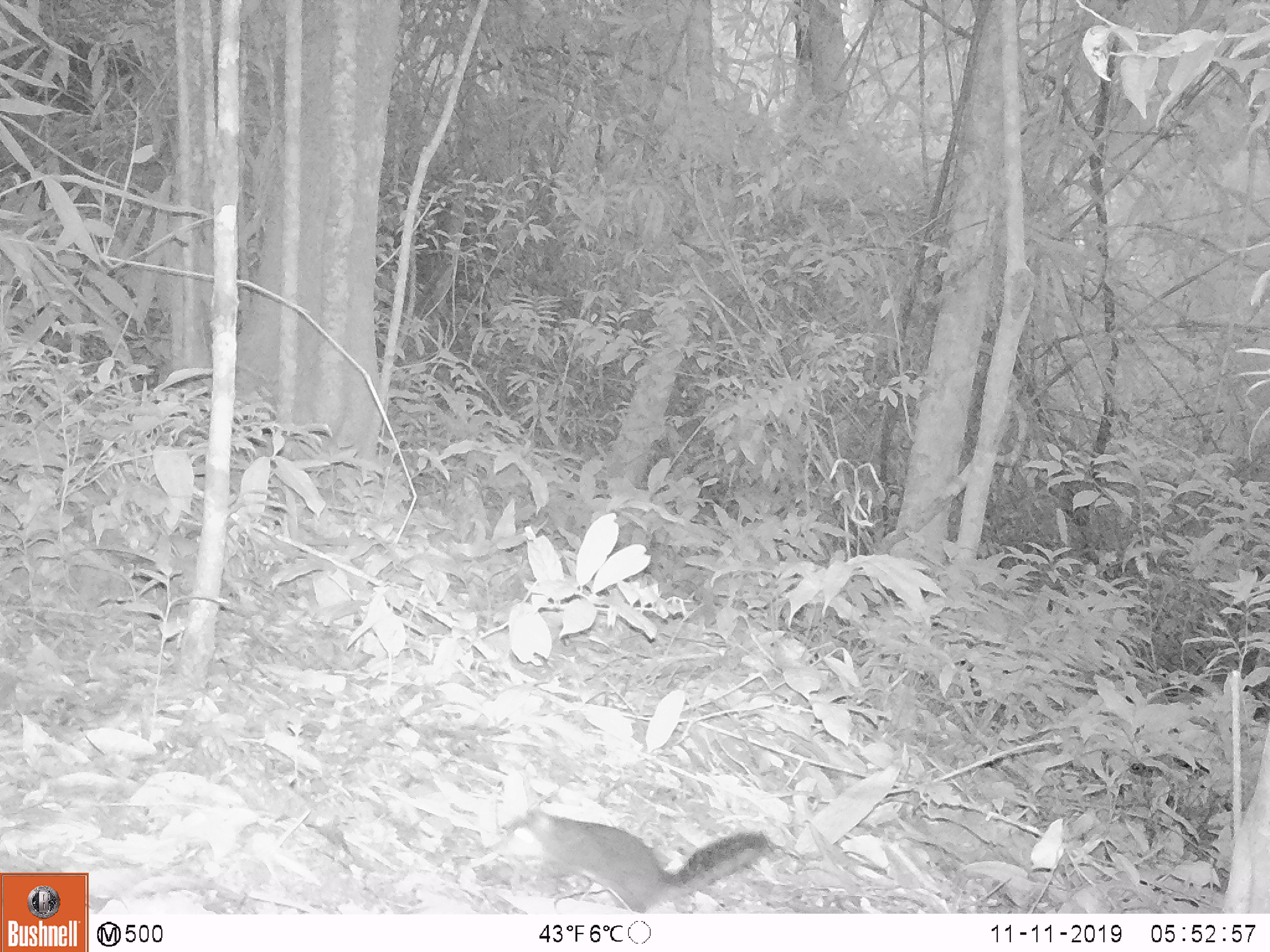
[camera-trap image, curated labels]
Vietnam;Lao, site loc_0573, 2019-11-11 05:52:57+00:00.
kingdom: Animalia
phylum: Chordata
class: Mammalia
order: Rodentia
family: Sciuridae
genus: Dremomys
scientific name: Dremomys rufigenis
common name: red-cheeked squirrel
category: red cheeked squirrel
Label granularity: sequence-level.